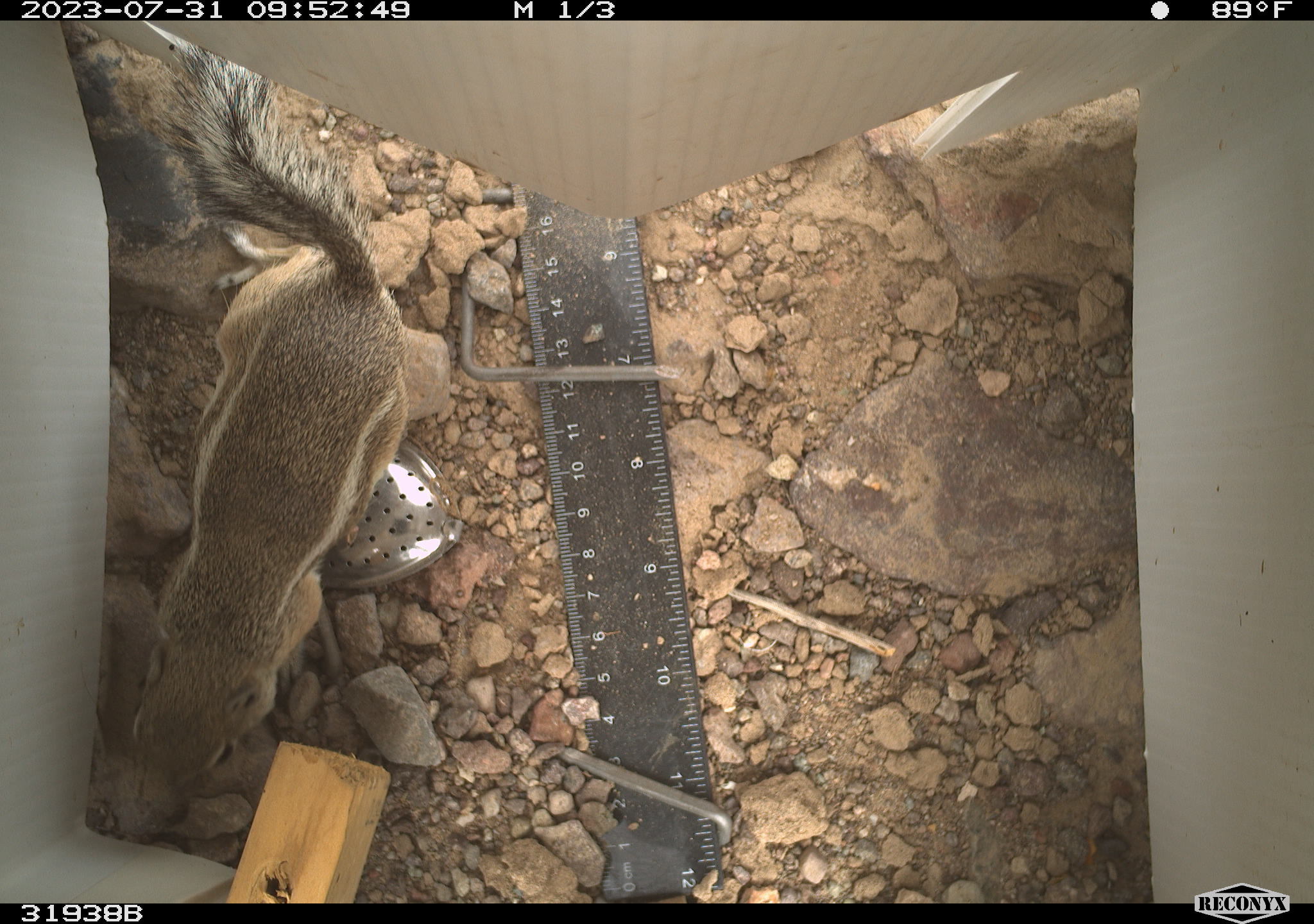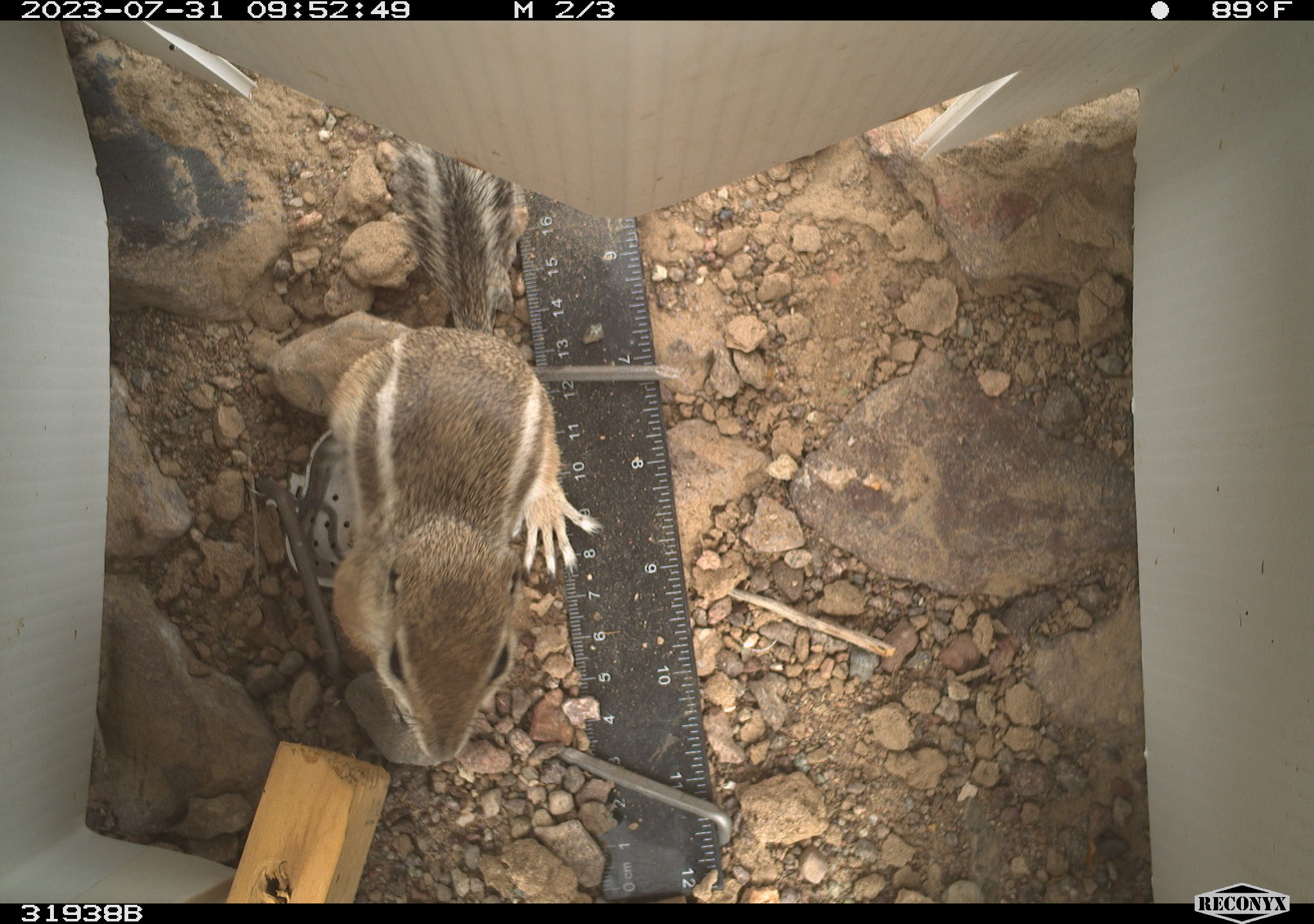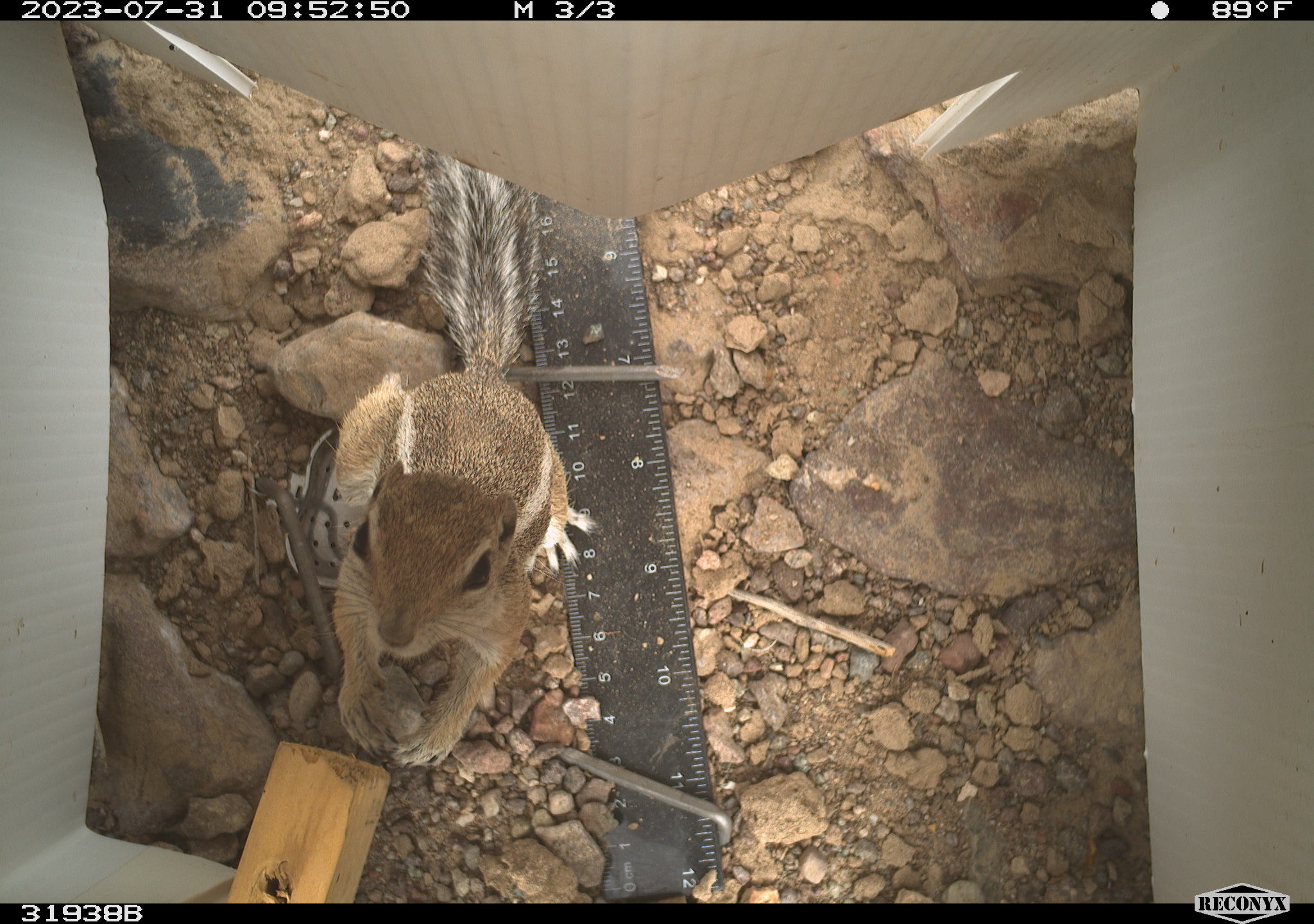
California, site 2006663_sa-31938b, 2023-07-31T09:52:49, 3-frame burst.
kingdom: Animalia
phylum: Chordata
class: Mammalia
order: Rodentia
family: Sciuridae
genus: Ammospermophilus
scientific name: Ammospermophilus leucurus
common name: white-tailed antelope squirrel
White-tailed antelope squirrel (Ammospermophilus leucurus).